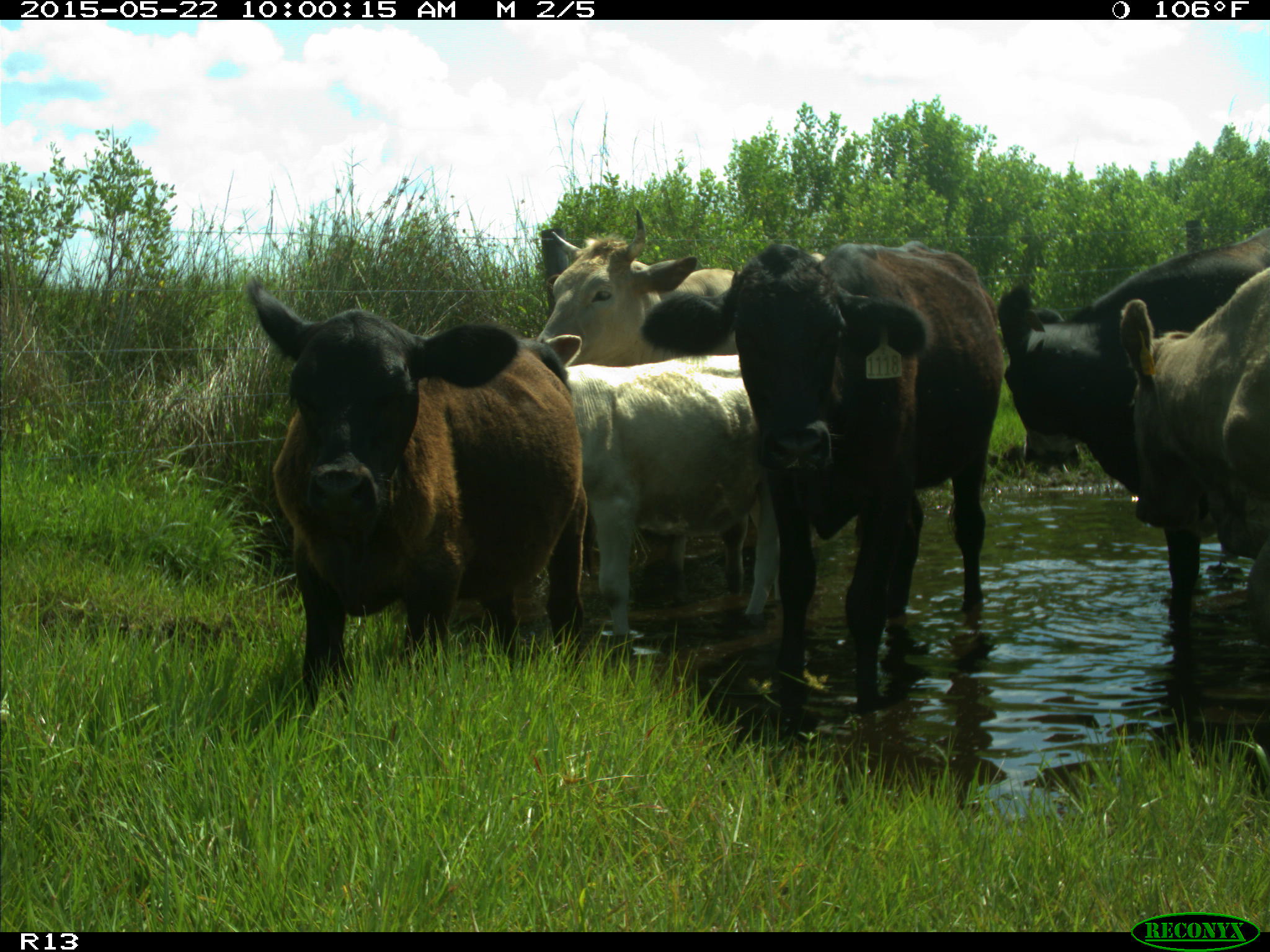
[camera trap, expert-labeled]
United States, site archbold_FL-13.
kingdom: Animalia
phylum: Chordata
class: Mammalia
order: Artiodactyla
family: Bovidae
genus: Bos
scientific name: Bos taurus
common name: domestic cow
Bos taurus (domestic cow).